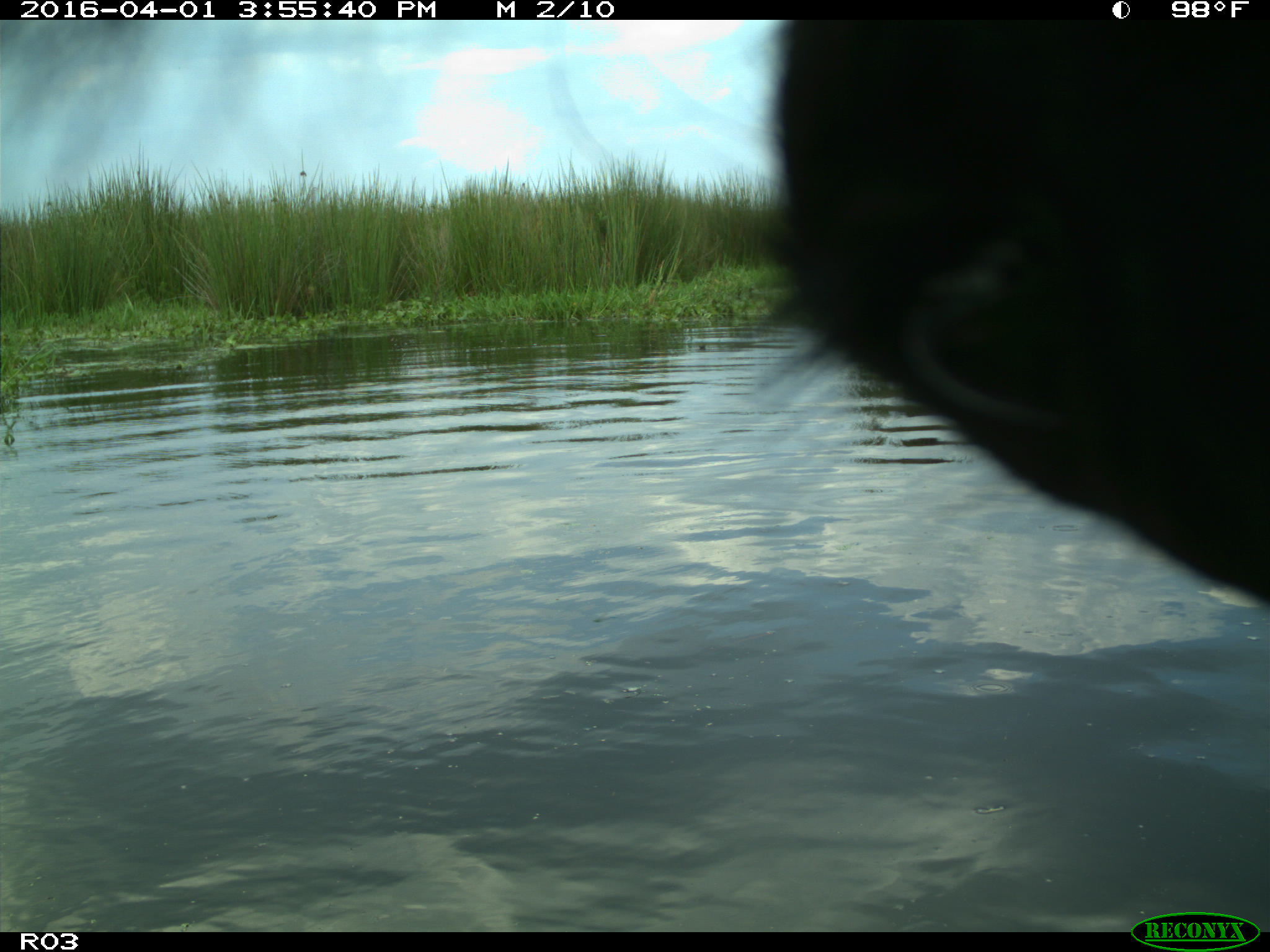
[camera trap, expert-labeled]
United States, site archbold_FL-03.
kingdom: Animalia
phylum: Chordata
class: Mammalia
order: Artiodactyla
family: Bovidae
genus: Bos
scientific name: Bos taurus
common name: domestic cow